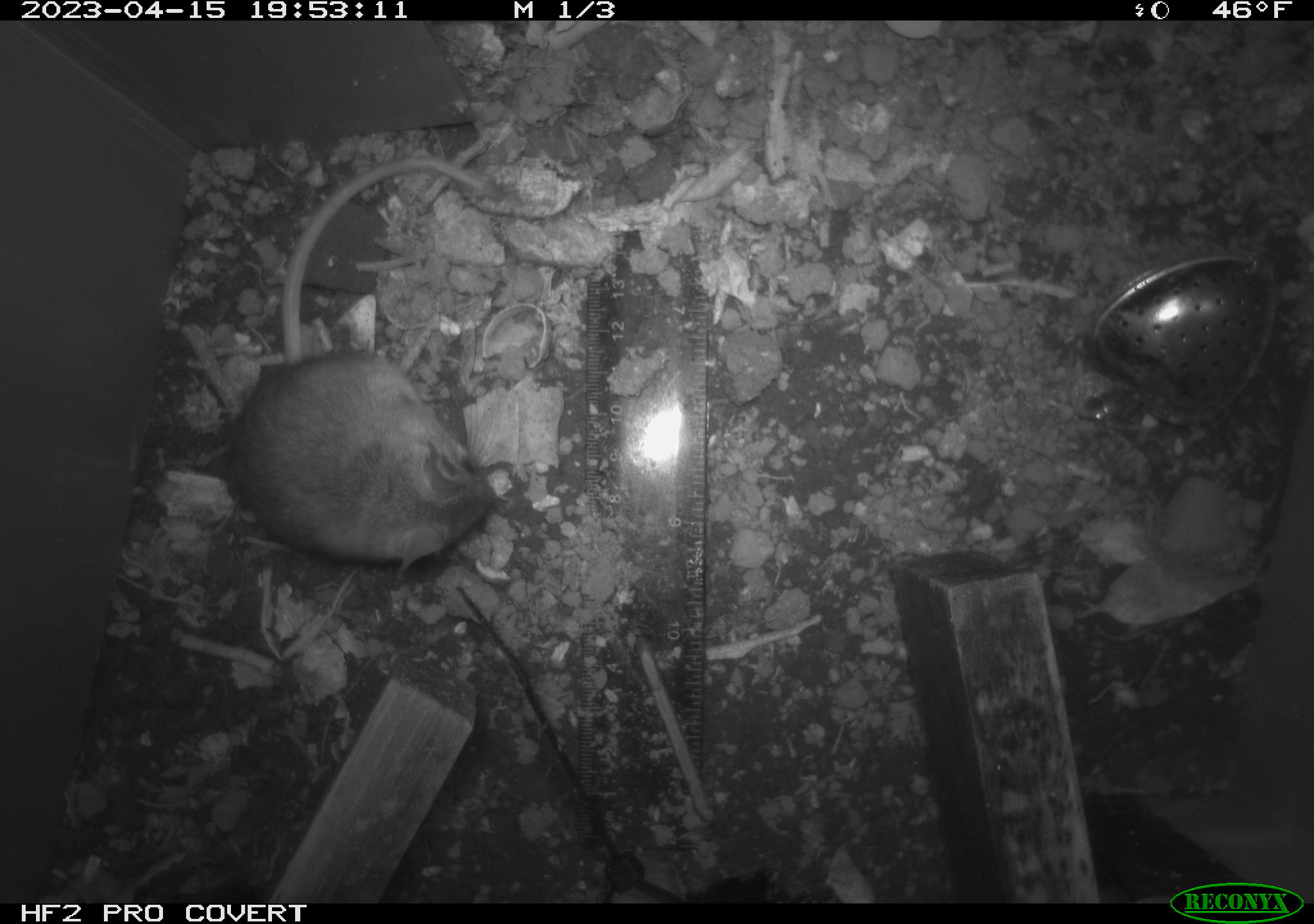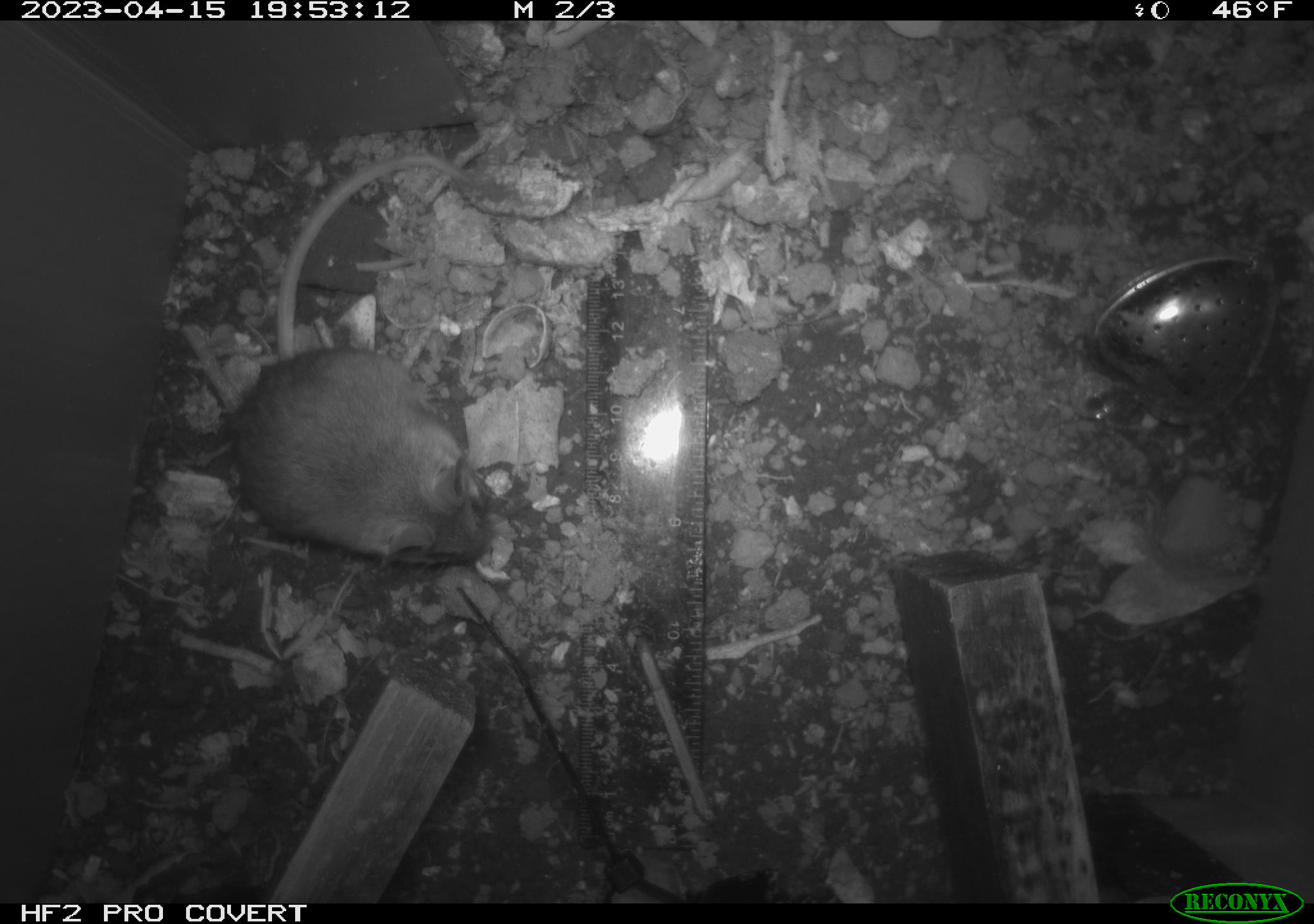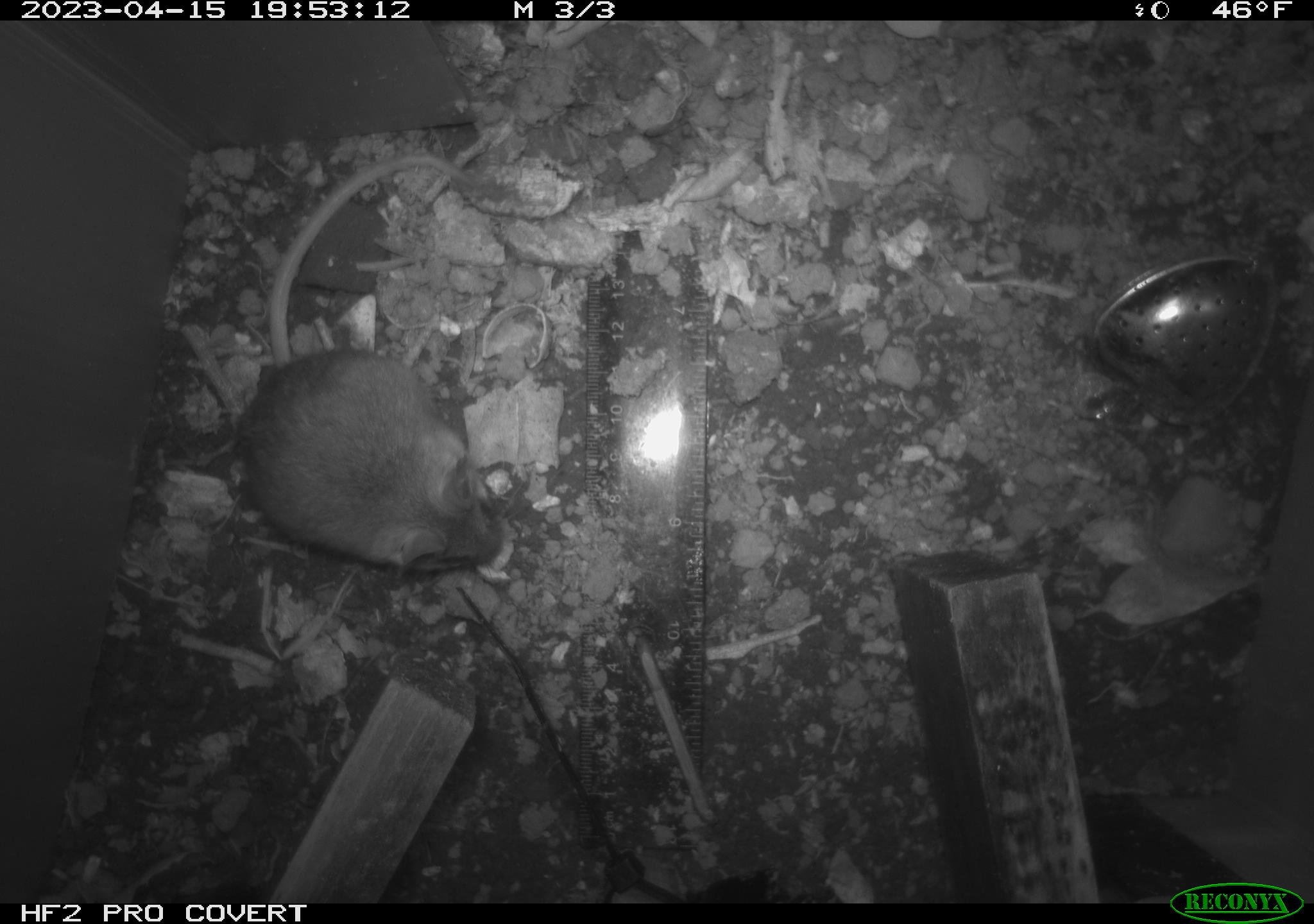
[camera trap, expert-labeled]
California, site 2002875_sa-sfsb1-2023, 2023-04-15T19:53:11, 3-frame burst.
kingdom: Animalia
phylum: Chordata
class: Mammalia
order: Rodentia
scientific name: Rodentia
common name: mouse species